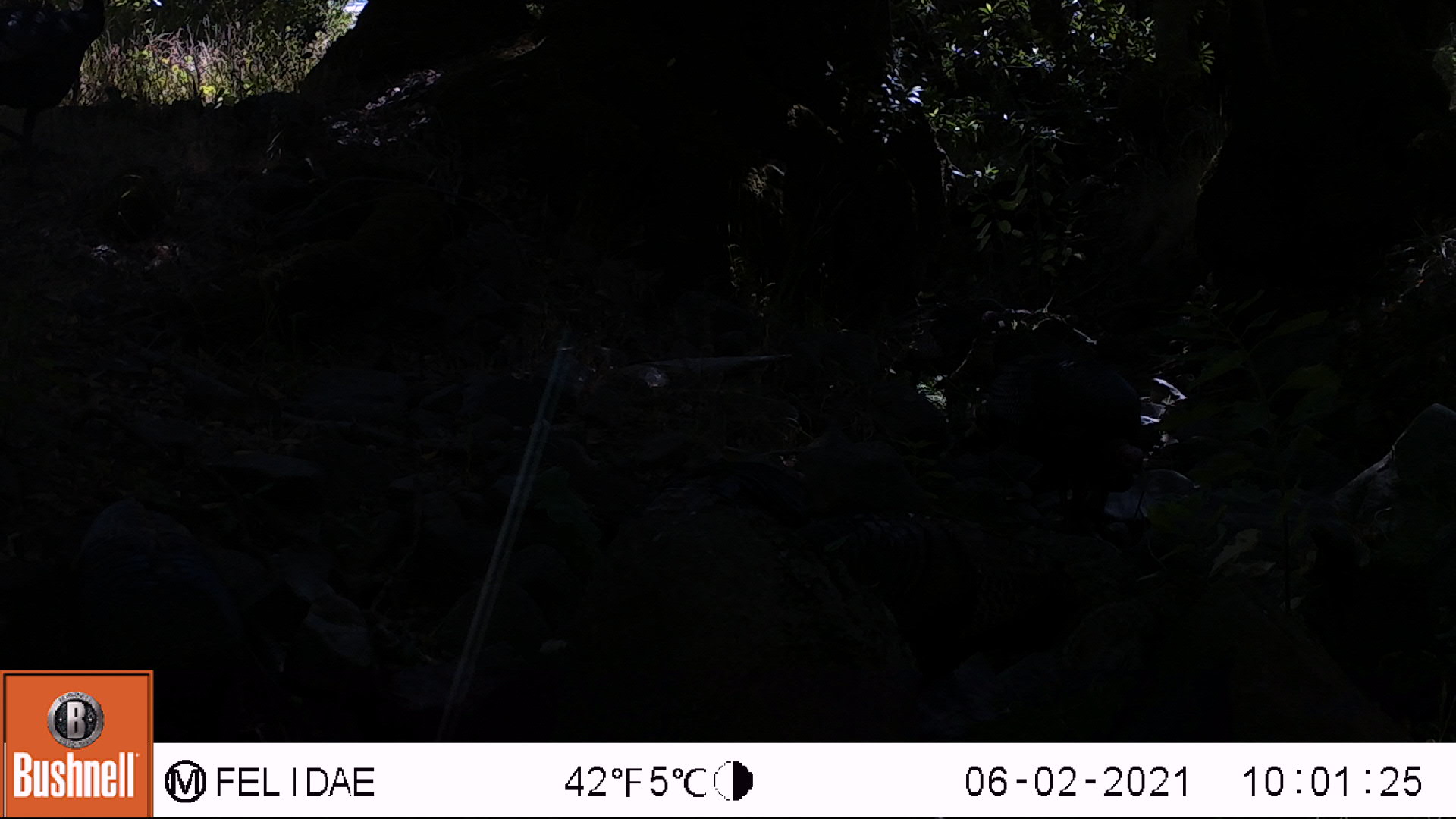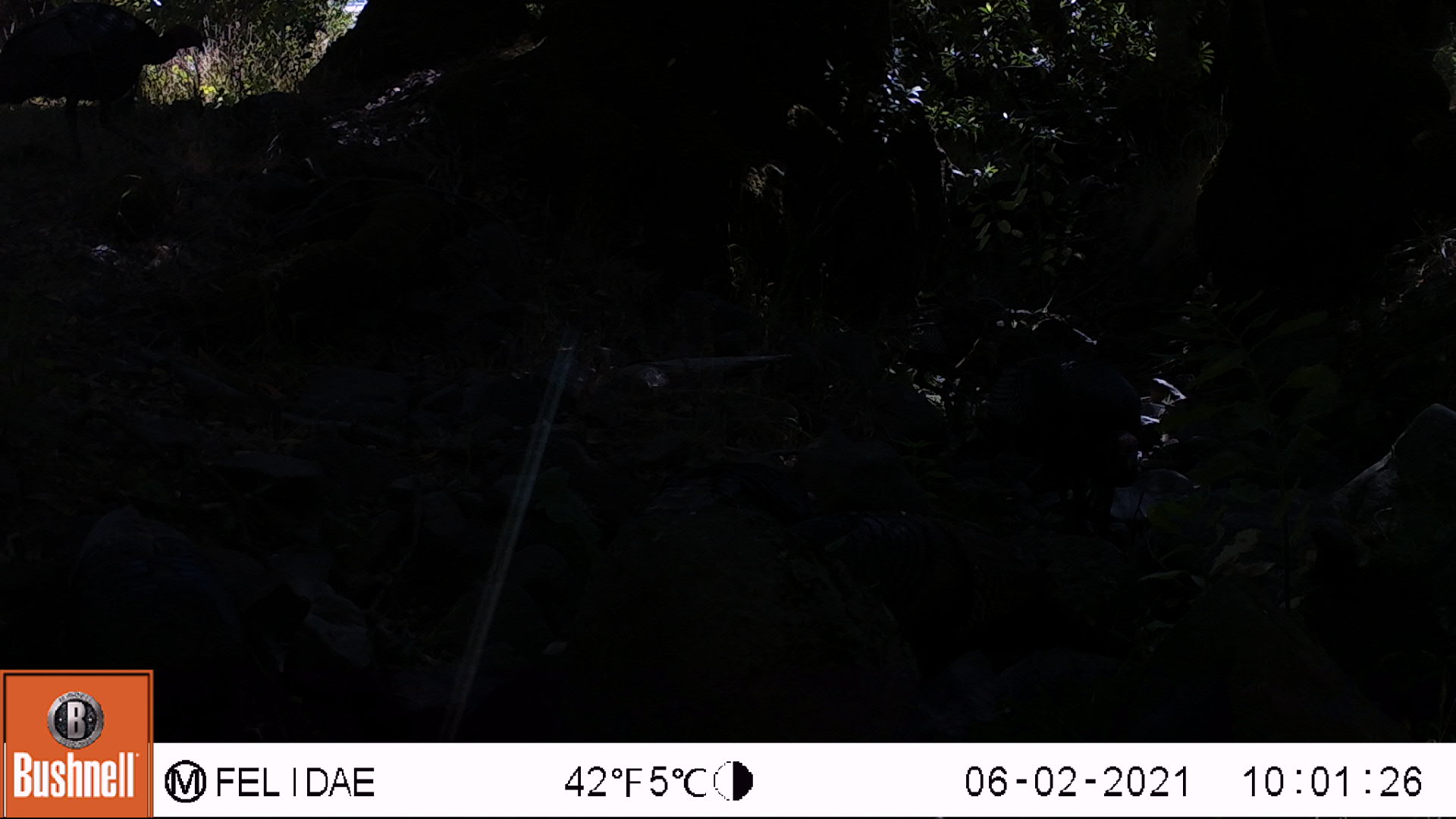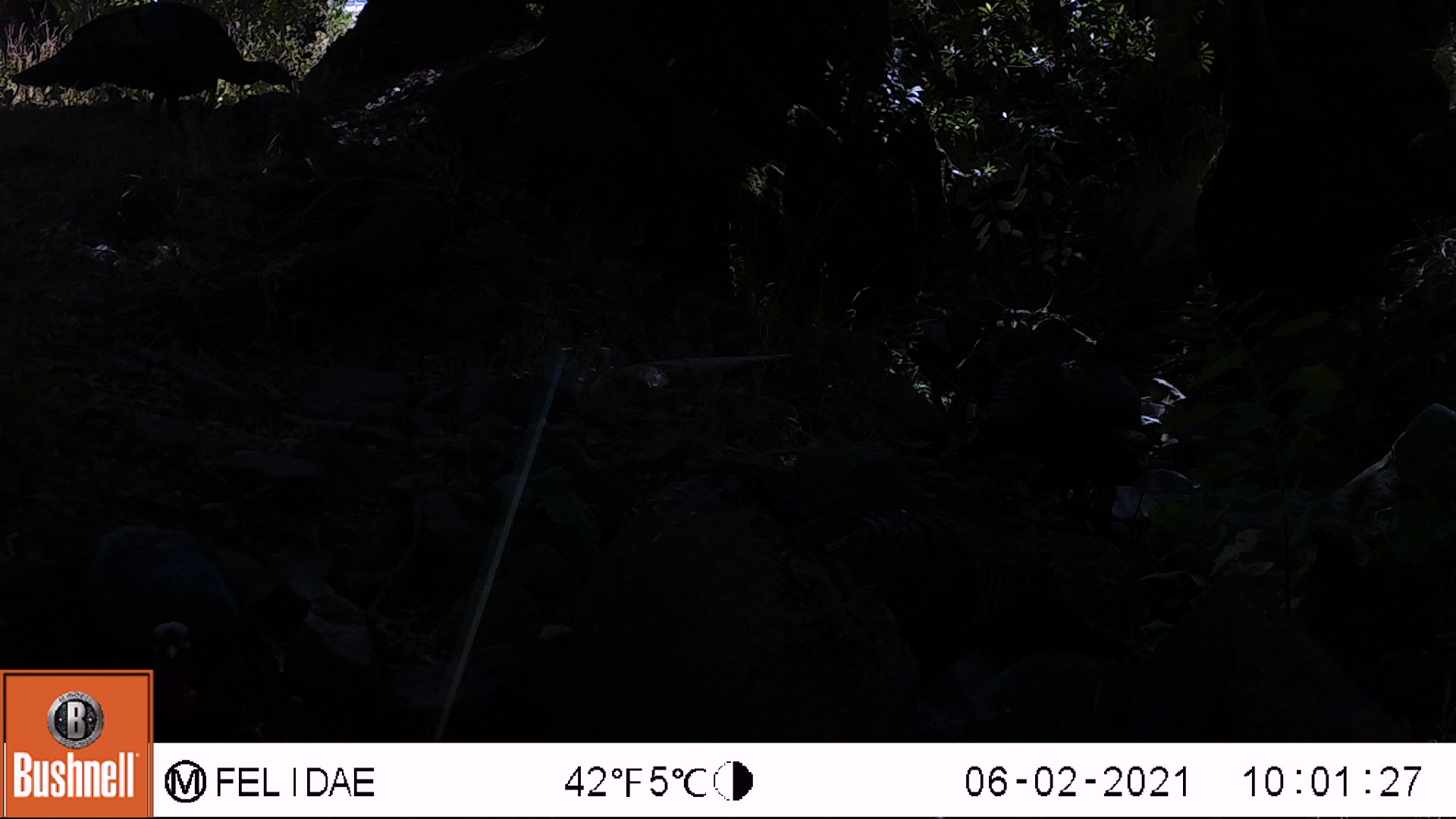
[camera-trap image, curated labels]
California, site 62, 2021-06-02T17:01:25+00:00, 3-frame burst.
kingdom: Animalia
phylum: Chordata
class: Aves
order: Galliformes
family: Phasianidae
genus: Meleagris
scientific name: Meleagris gallopavo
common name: turkey